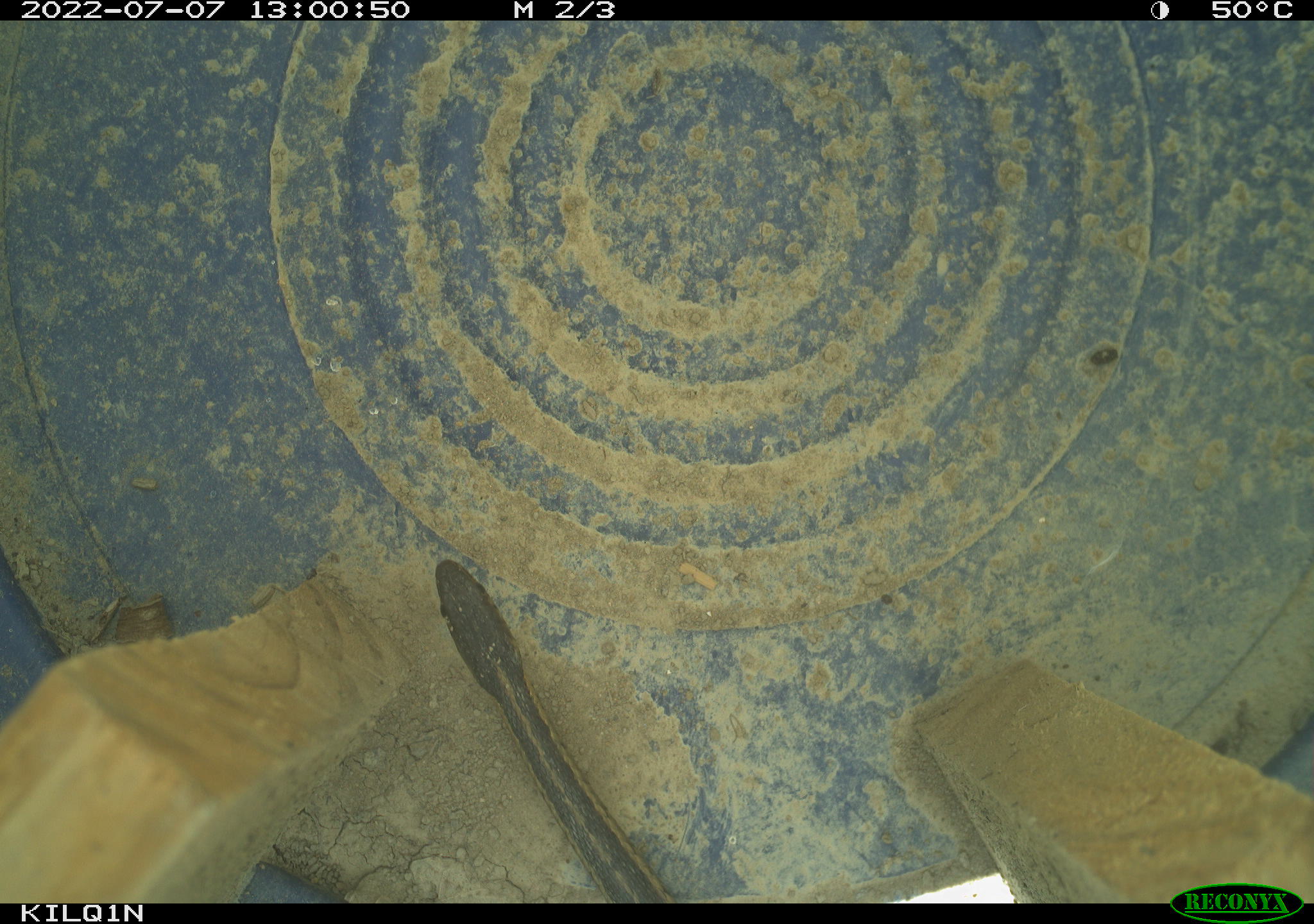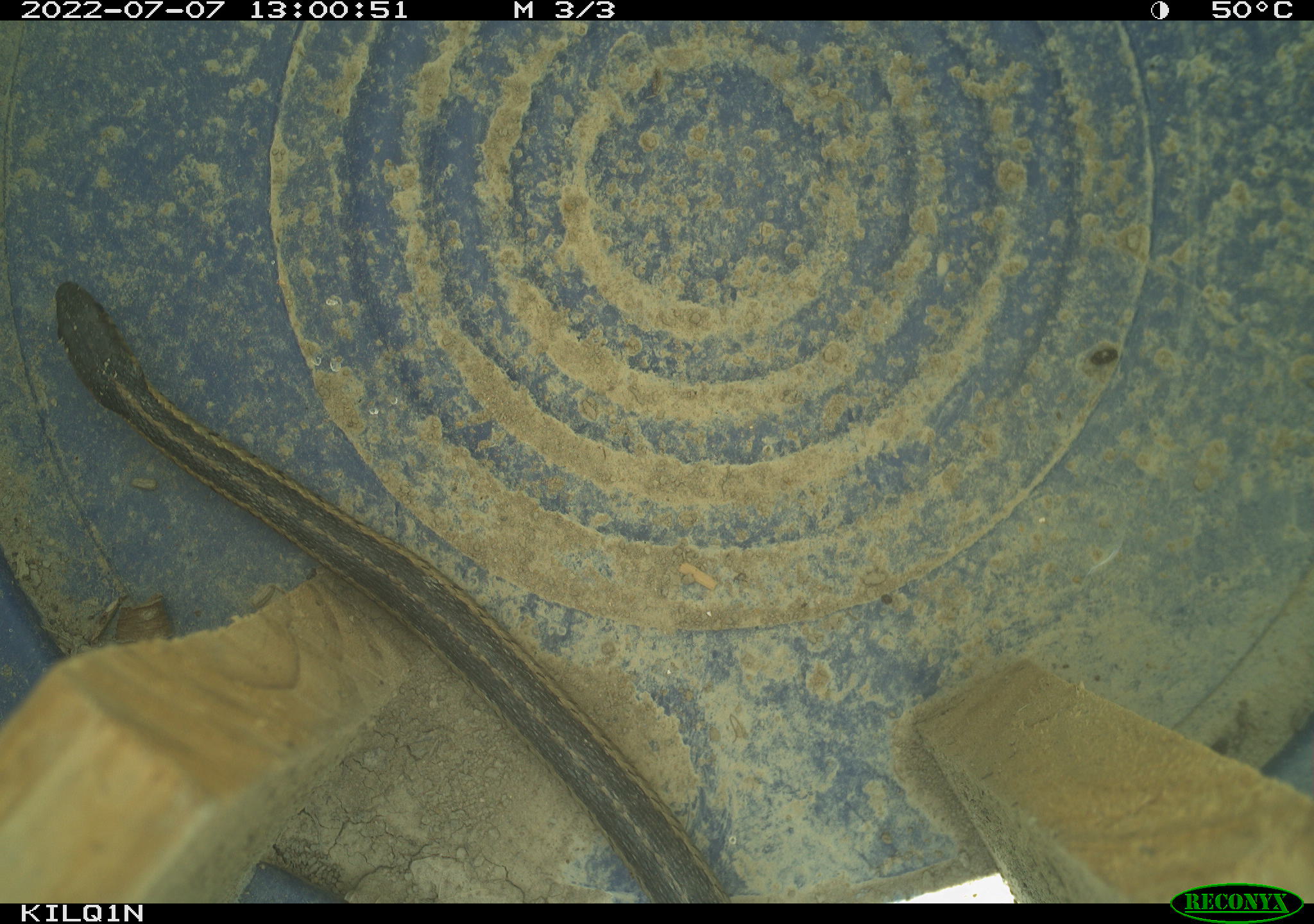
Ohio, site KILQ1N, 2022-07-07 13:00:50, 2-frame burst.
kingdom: Animalia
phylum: Chordata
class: Reptilia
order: Squamata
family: Colubridae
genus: Thamnophis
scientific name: Thamnophis sirtalis sirtalis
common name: eastern gartersnake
Eastern gartersnake (Thamnophis sirtalis sirtalis).